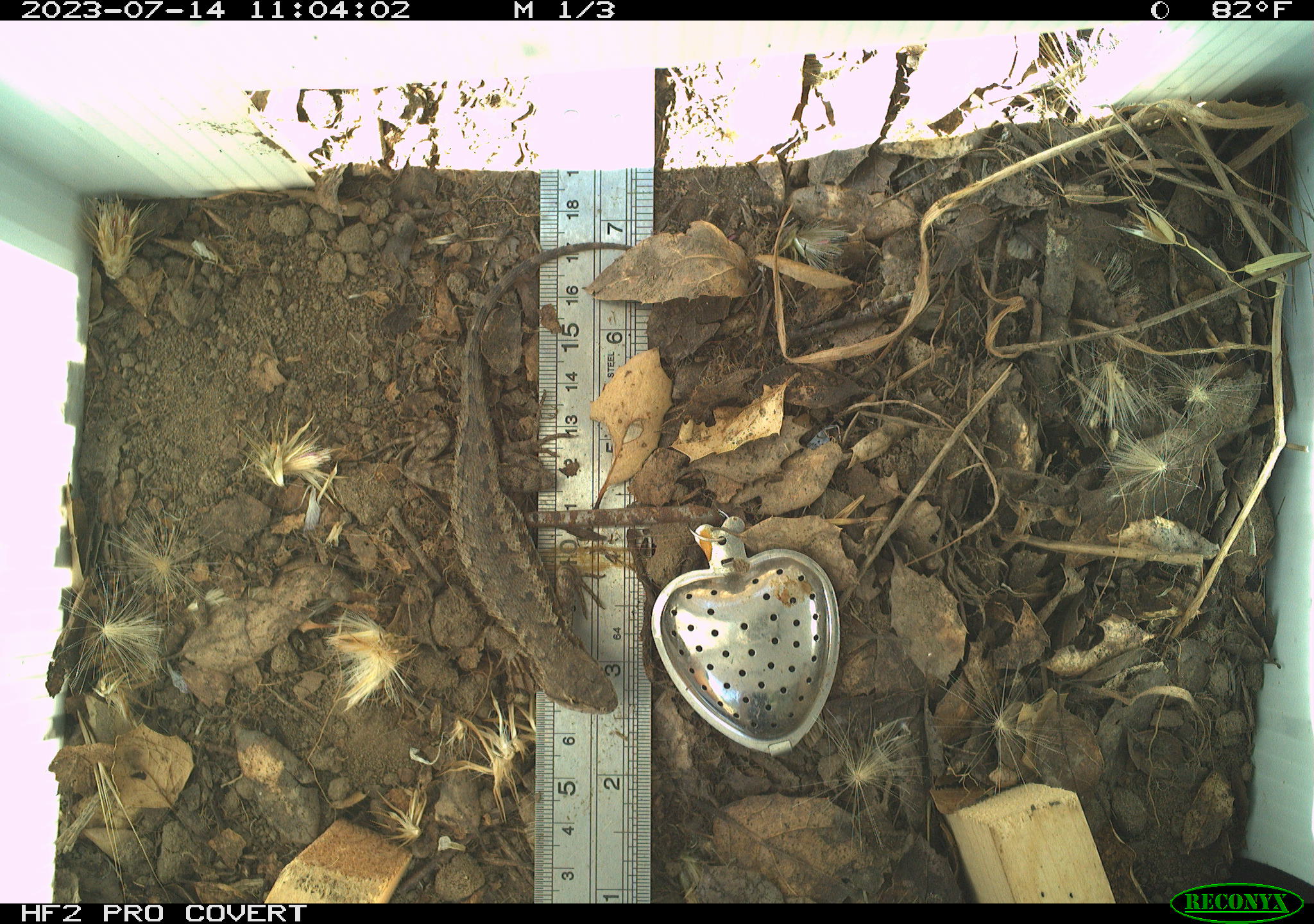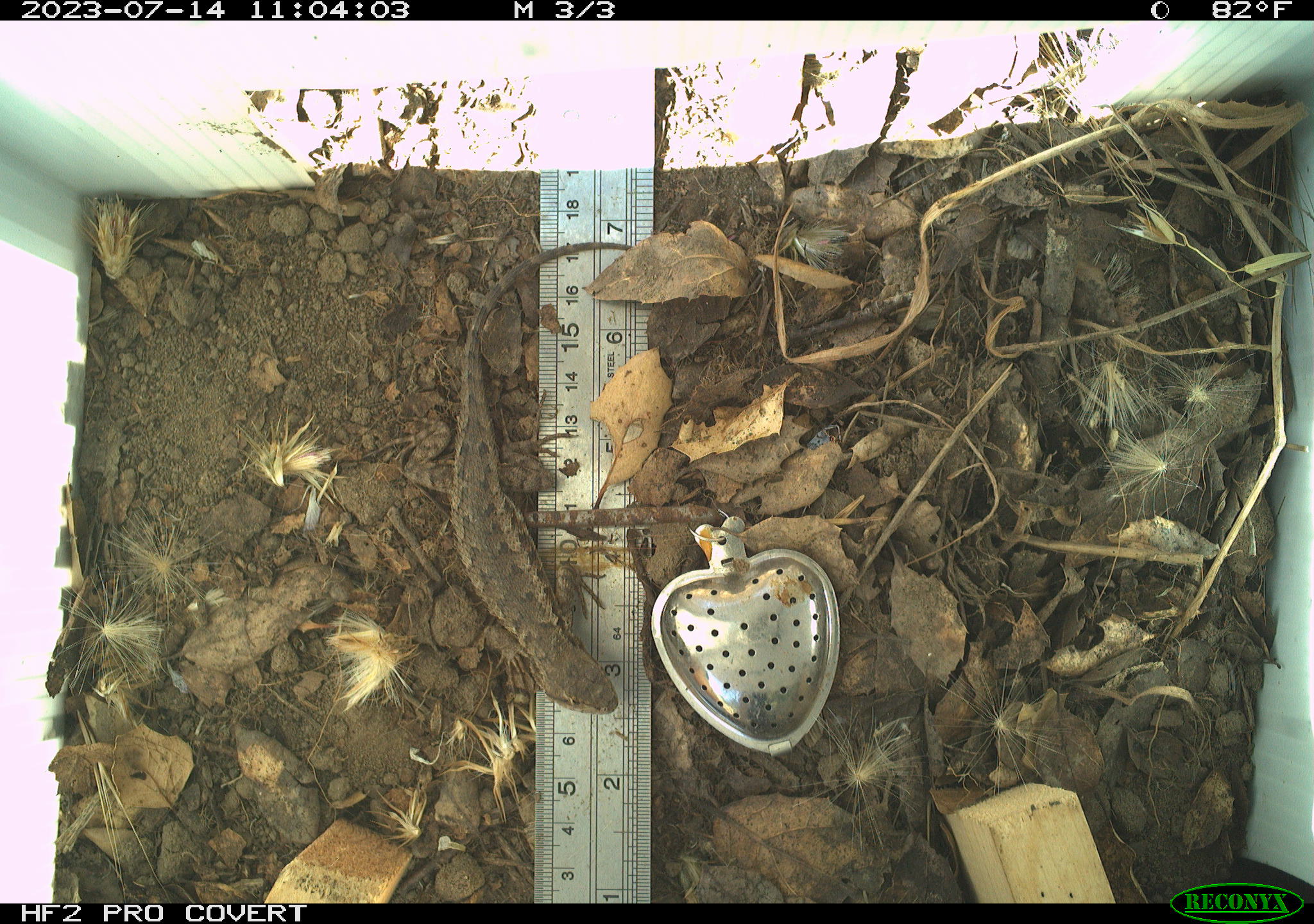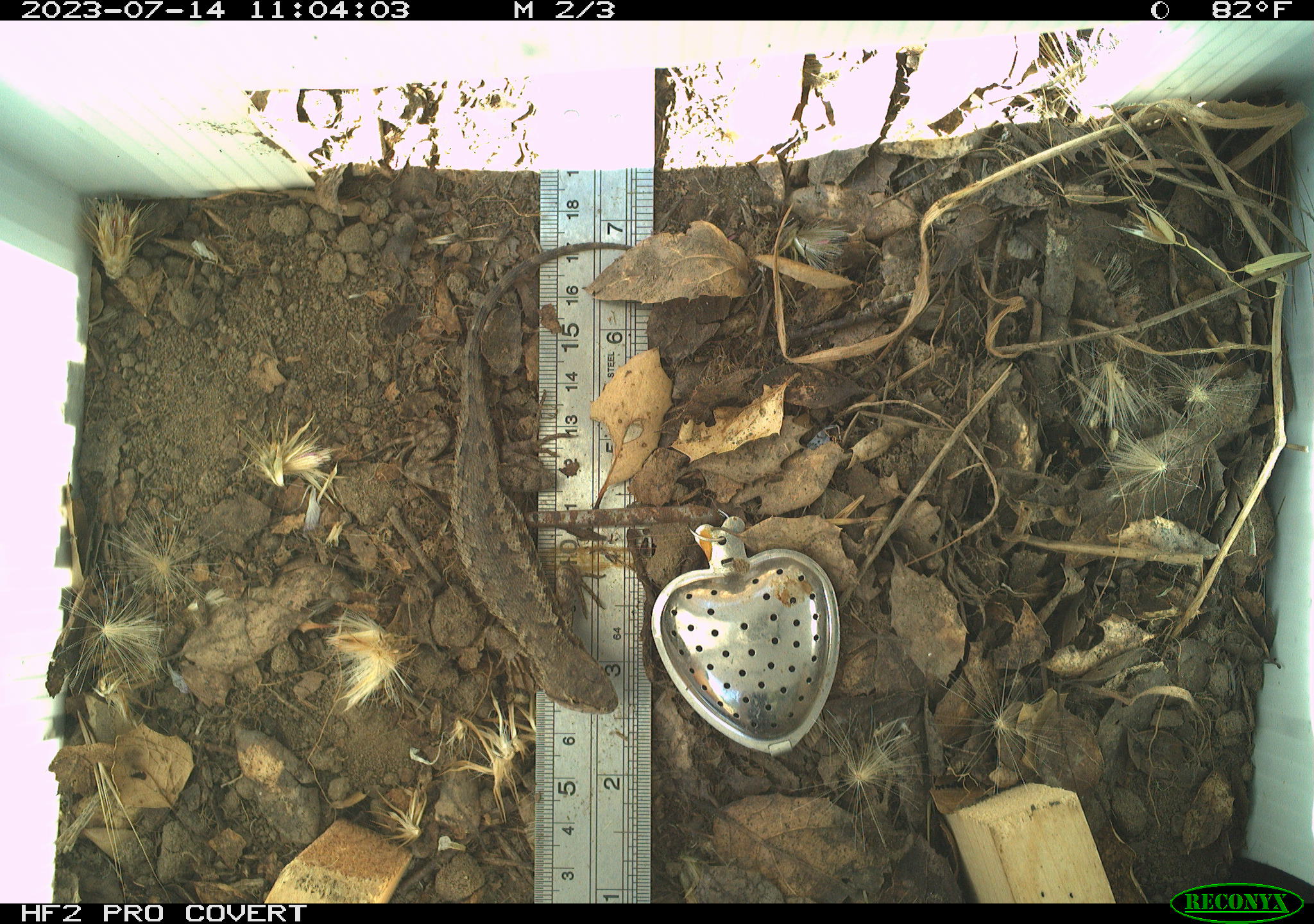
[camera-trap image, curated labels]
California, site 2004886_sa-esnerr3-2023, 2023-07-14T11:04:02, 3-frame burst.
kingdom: Animalia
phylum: Chordata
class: Reptilia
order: Squamata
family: Phrynosomatidae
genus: Sceloporus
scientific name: Sceloporus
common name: spiny lizards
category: sceloporus species